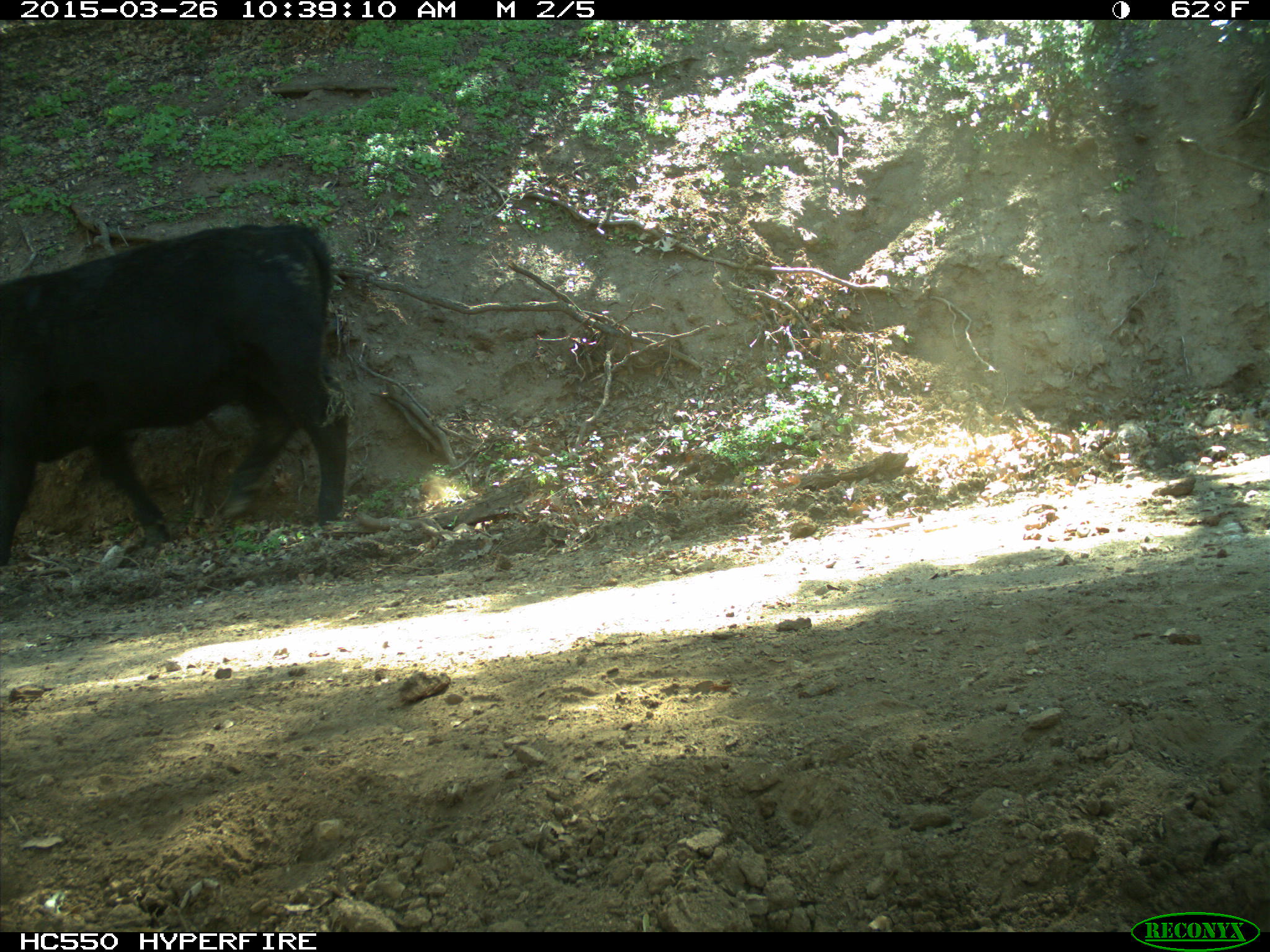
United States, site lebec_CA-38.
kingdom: Animalia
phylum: Chordata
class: Mammalia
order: Artiodactyla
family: Bovidae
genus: Bos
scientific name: Bos taurus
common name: domestic cow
Bos taurus (domestic cow).